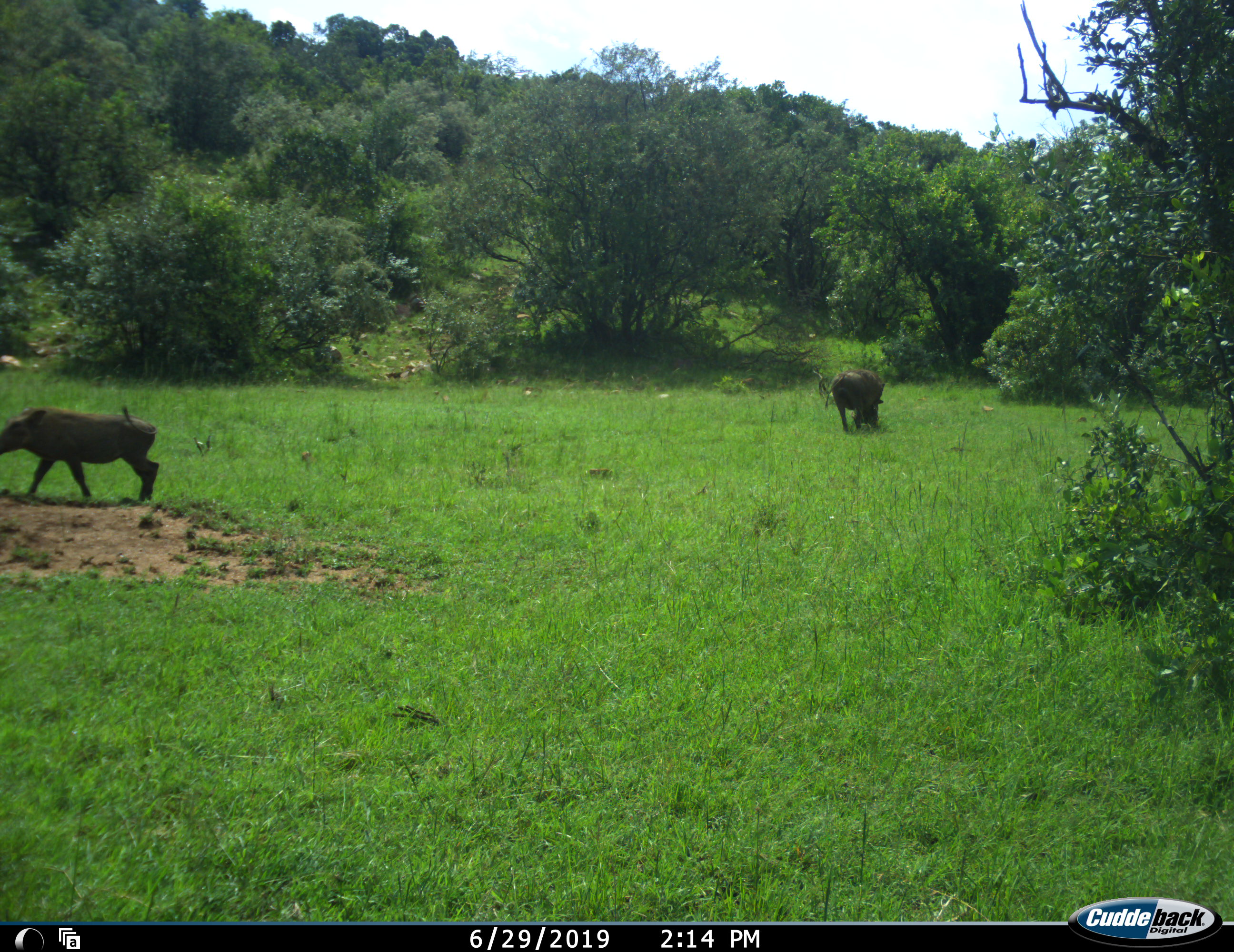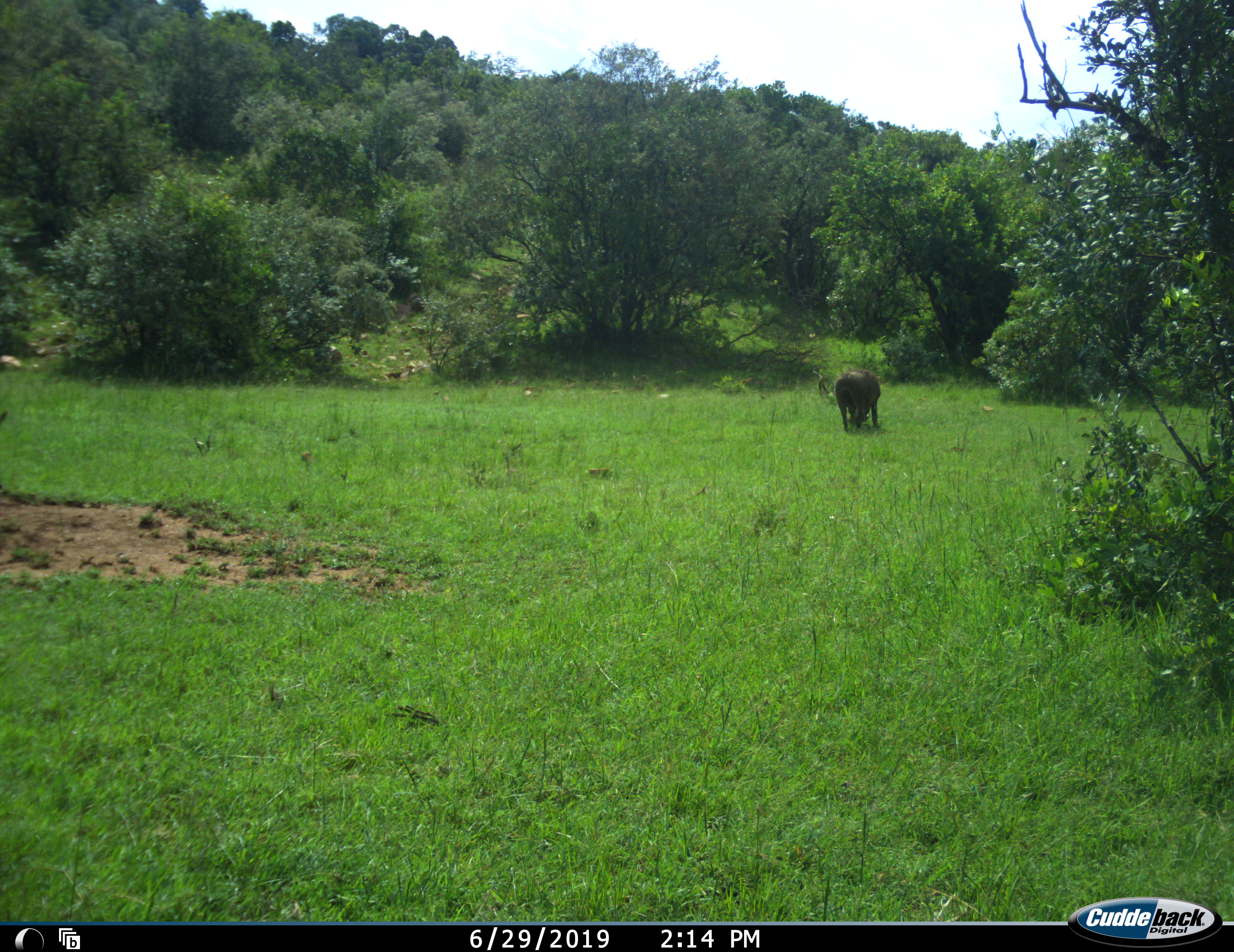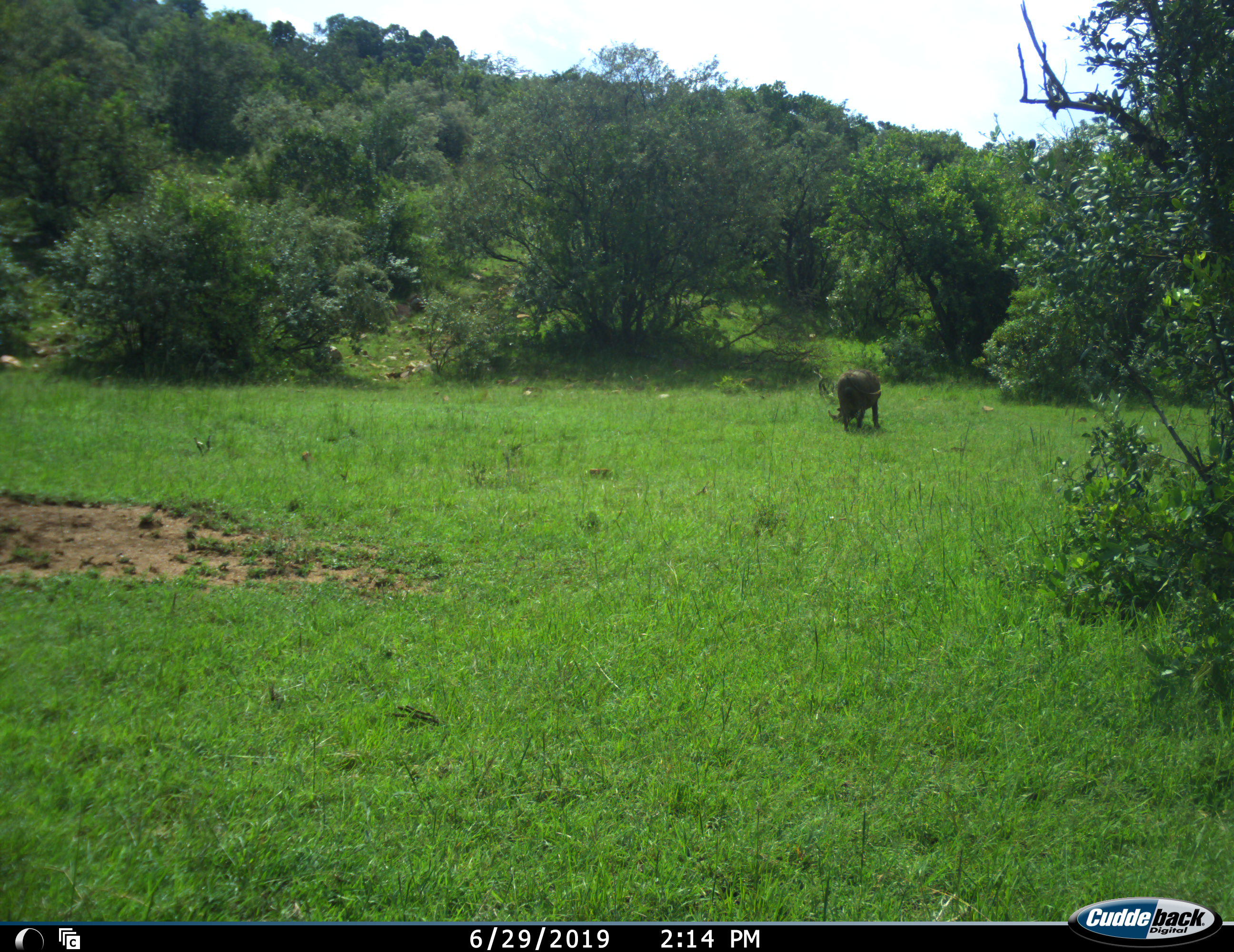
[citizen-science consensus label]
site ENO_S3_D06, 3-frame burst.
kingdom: Animalia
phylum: Chordata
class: Mammalia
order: Artiodactyla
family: Suidae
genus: Phacochoerus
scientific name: Phacochoerus africanus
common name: warthog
Warthog (Phacochoerus africanus), count 2. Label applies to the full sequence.